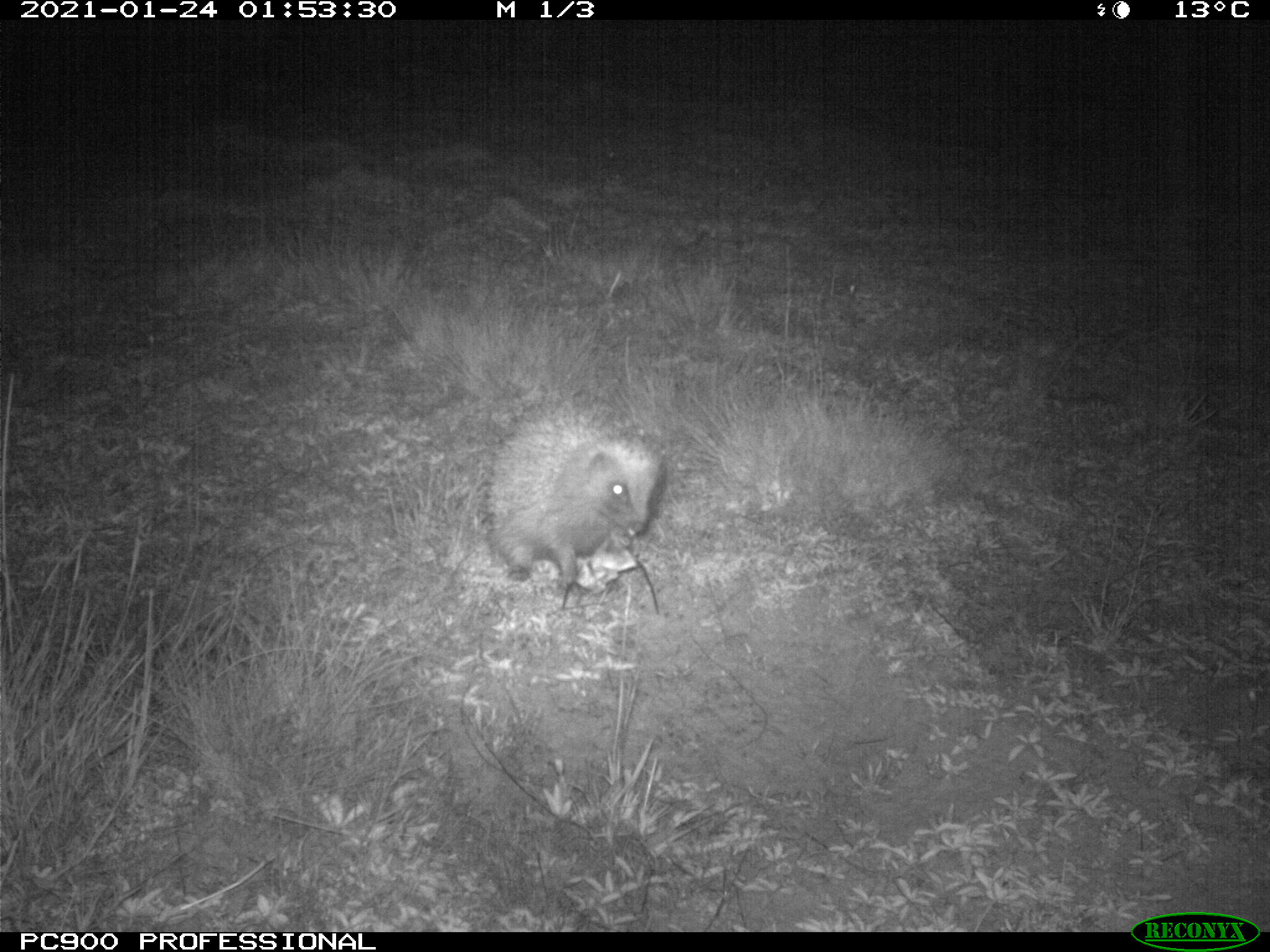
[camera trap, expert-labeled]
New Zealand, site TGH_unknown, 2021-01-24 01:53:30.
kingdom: Animalia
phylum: Chordata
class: Mammalia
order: Eulipotyphla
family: Erinaceidae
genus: Erinaceus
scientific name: Erinaceus europaeus europaeus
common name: european hedgehog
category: hedgehog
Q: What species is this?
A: Hedgehog (european hedgehog) (Erinaceus europaeus europaeus).